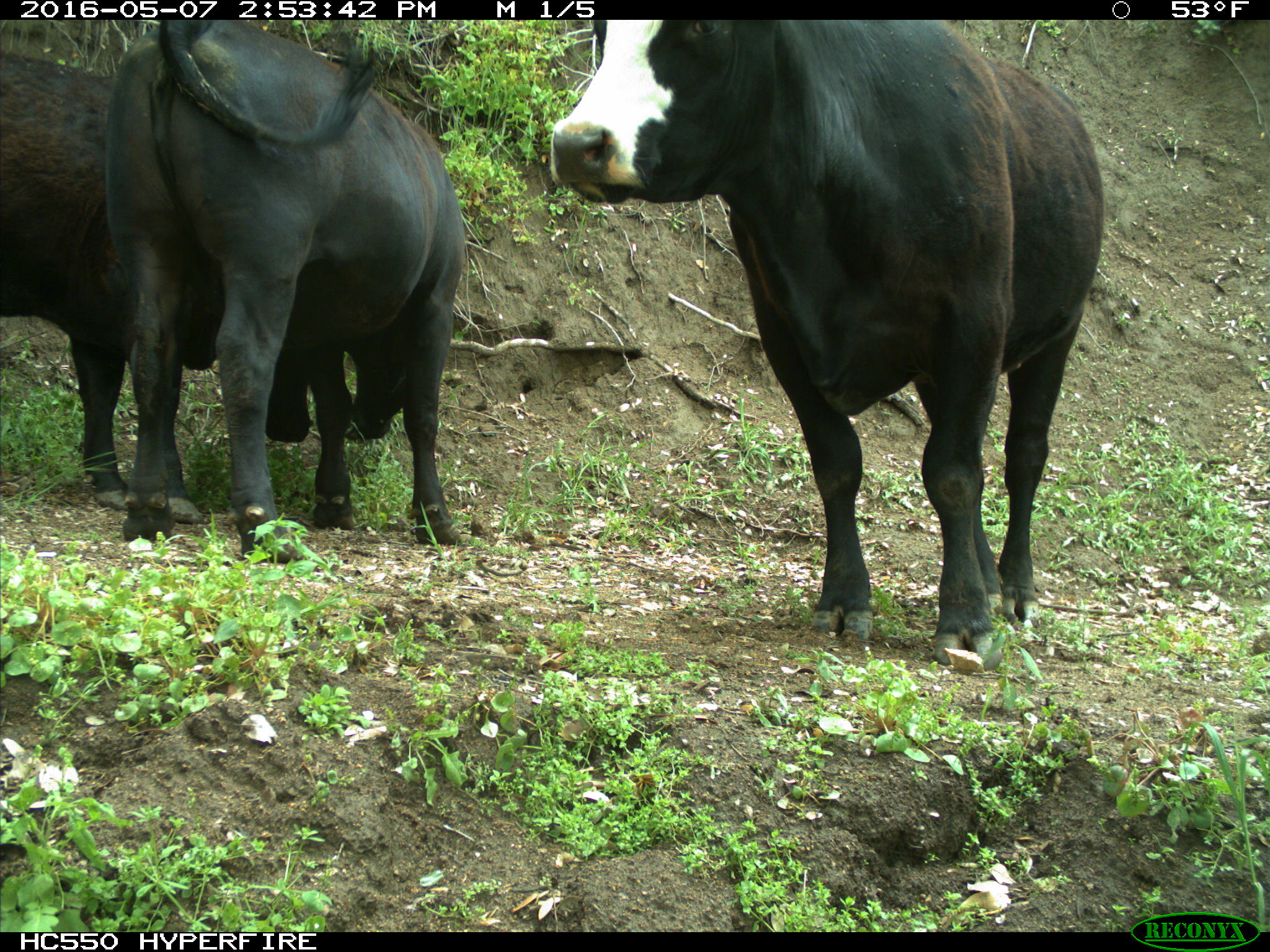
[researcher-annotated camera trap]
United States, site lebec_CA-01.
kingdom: Animalia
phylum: Chordata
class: Mammalia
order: Artiodactyla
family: Bovidae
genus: Bos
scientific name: Bos taurus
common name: domestic cow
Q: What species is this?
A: Bos taurus (domestic cow).